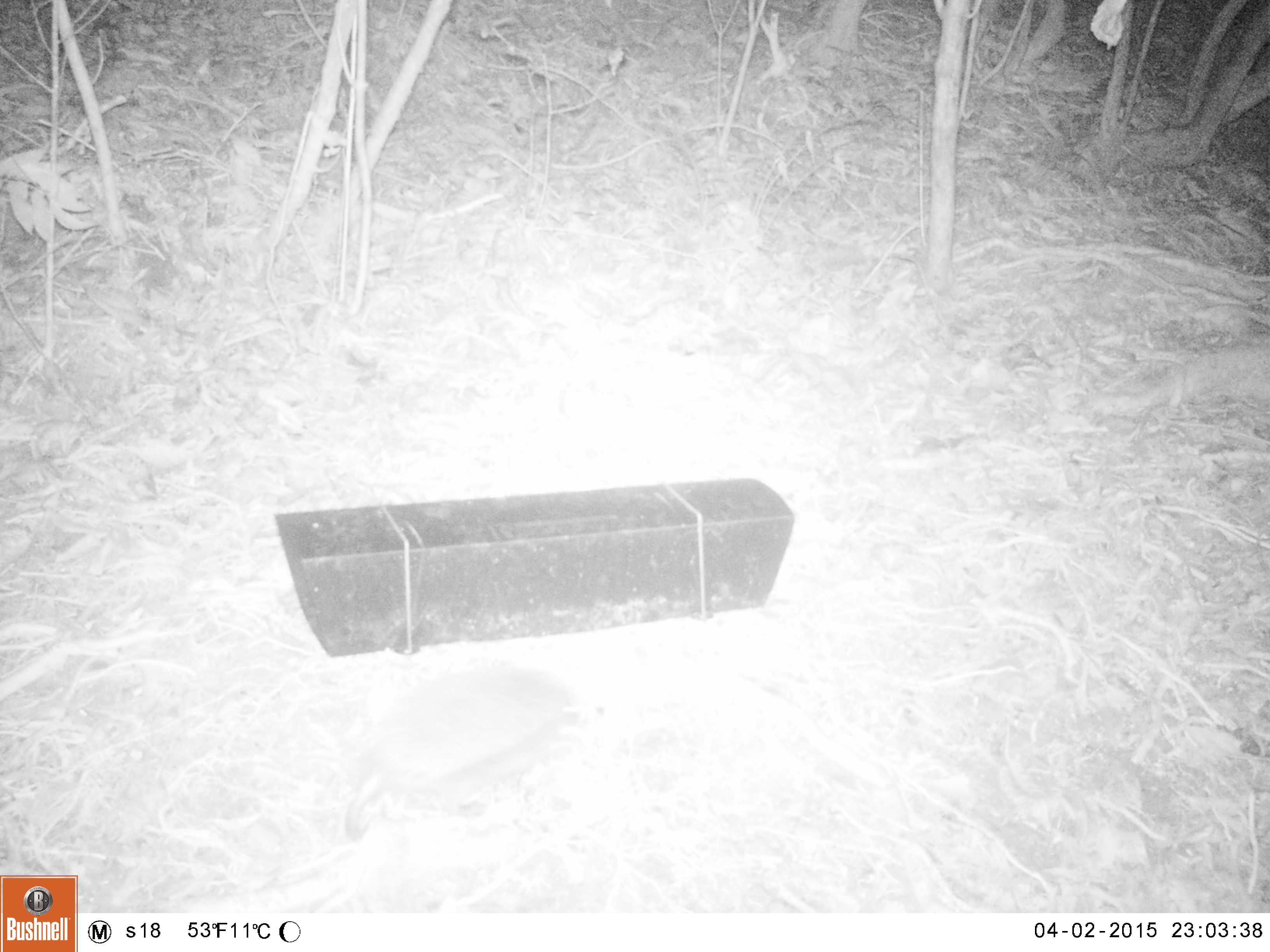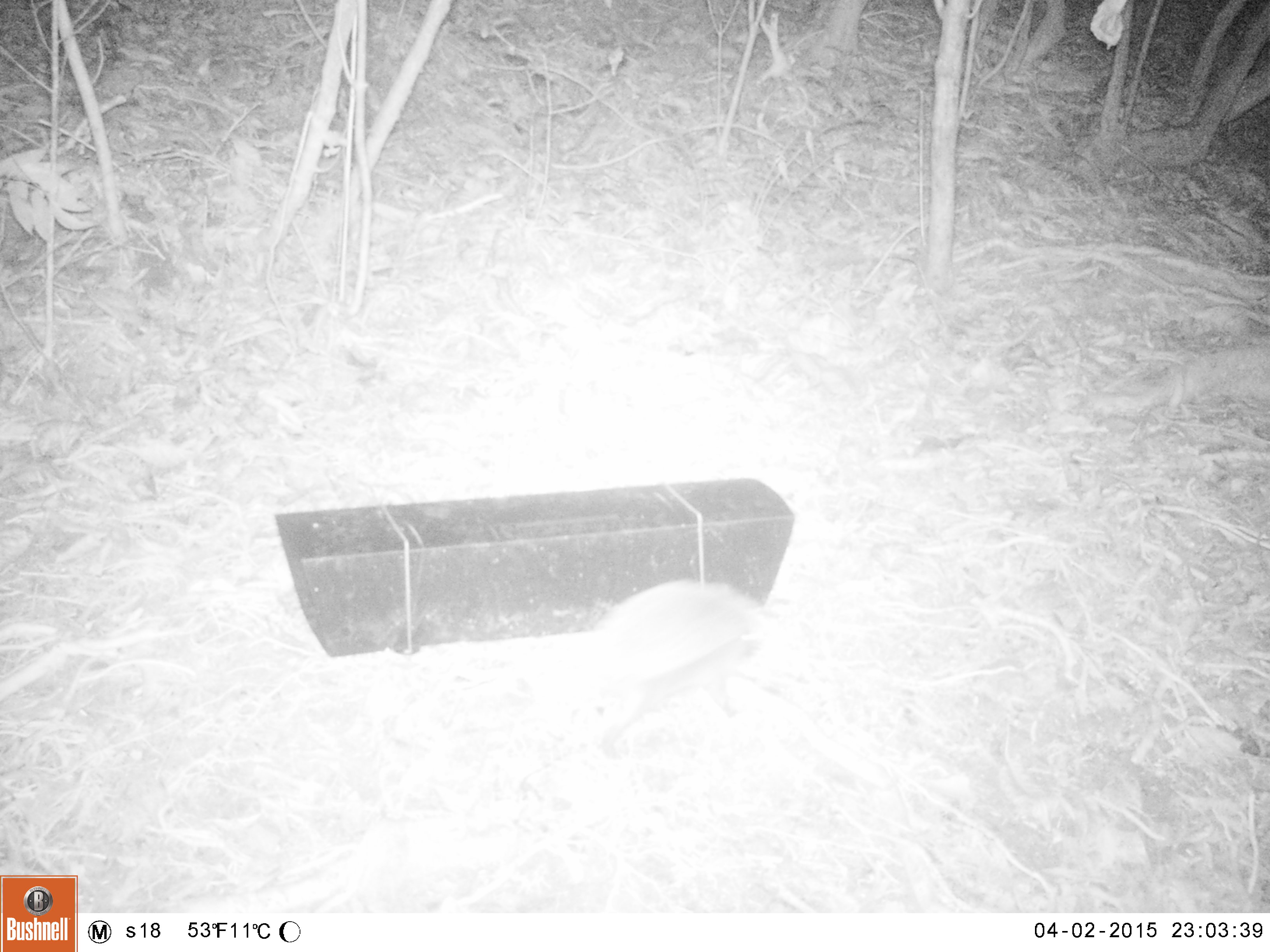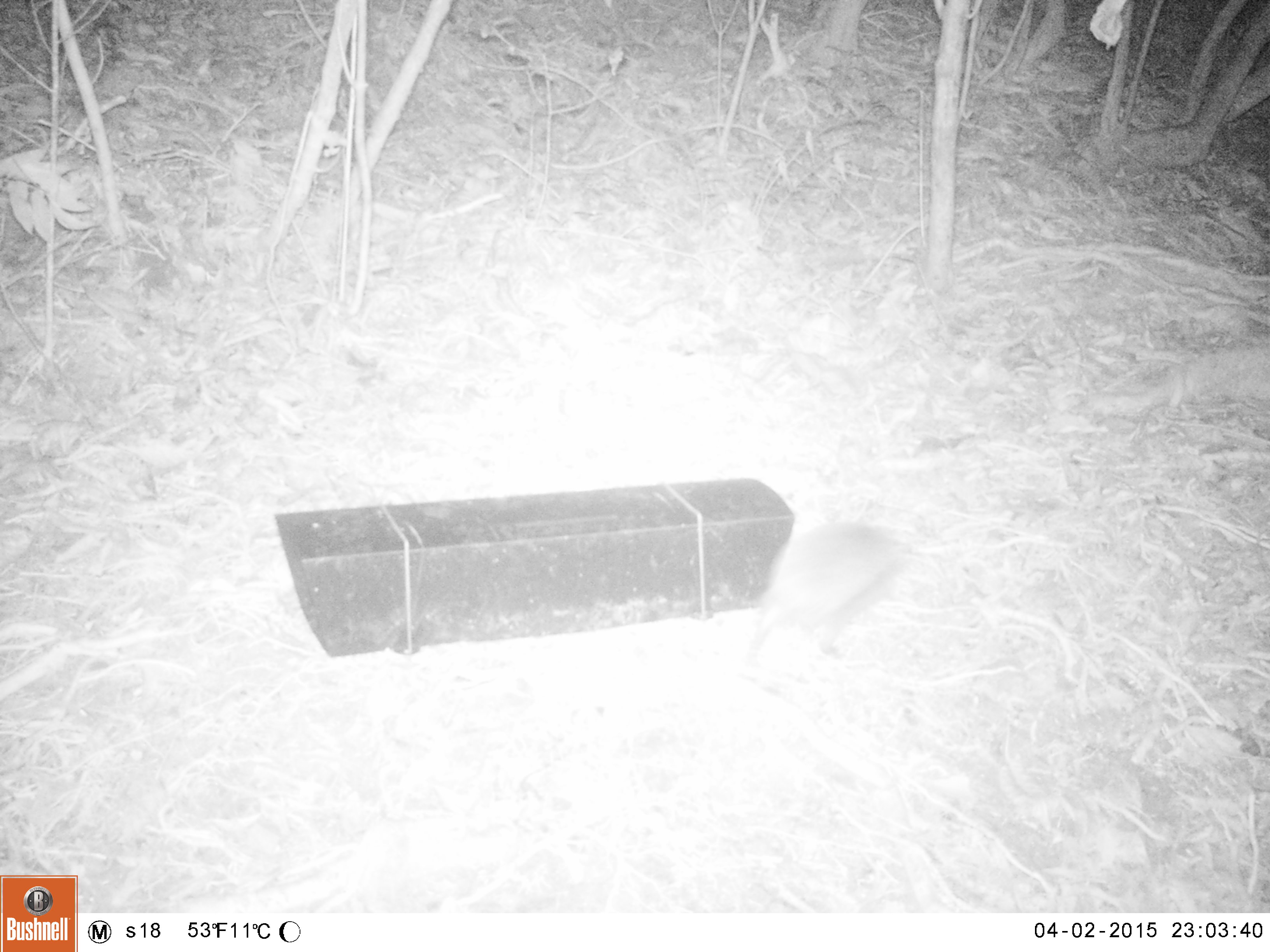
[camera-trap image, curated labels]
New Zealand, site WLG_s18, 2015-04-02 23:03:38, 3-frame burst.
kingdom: Animalia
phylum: Chordata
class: Mammalia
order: Eulipotyphla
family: Erinaceidae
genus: Erinaceus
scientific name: Erinaceus europaeus europaeus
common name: european hedgehog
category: hedgehog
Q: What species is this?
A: Hedgehog (european hedgehog) (Erinaceus europaeus europaeus).